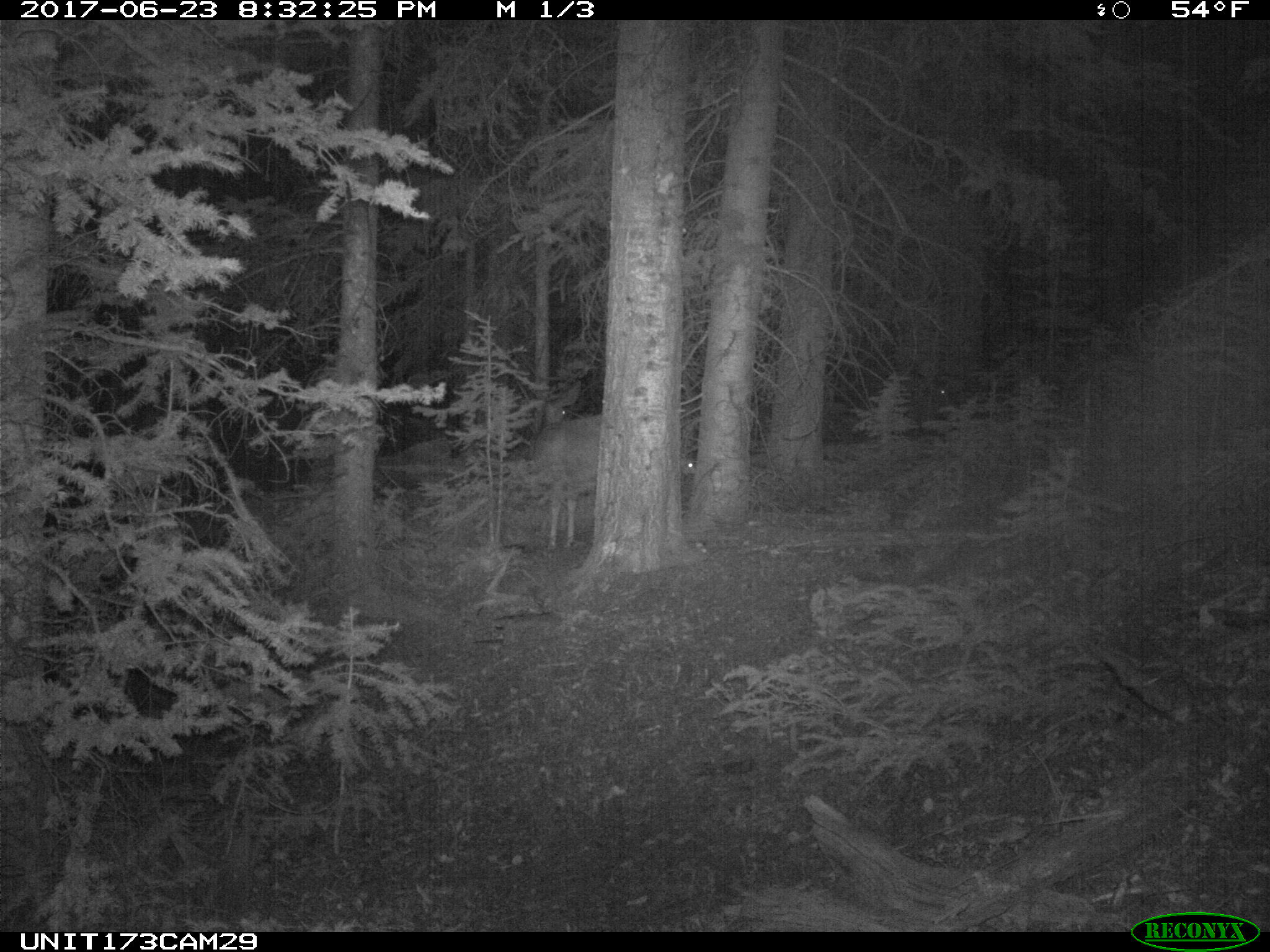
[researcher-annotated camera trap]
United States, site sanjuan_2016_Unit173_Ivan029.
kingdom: Animalia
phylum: Chordata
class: Mammalia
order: Artiodactyla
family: Cervidae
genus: Odocoileus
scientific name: Odocoileus hemionus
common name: mule deer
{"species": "Odocoileus hemionus (mule deer)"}